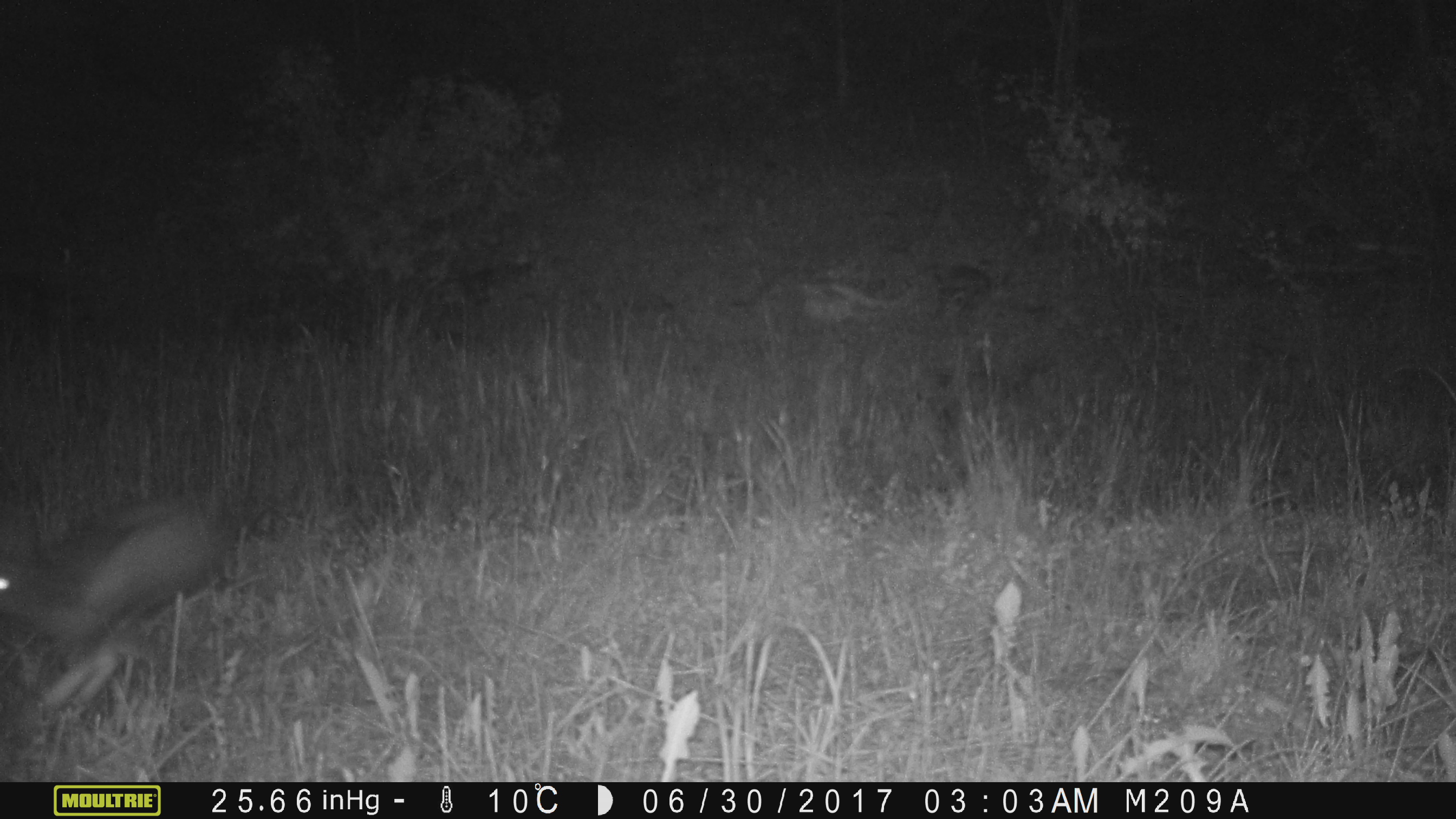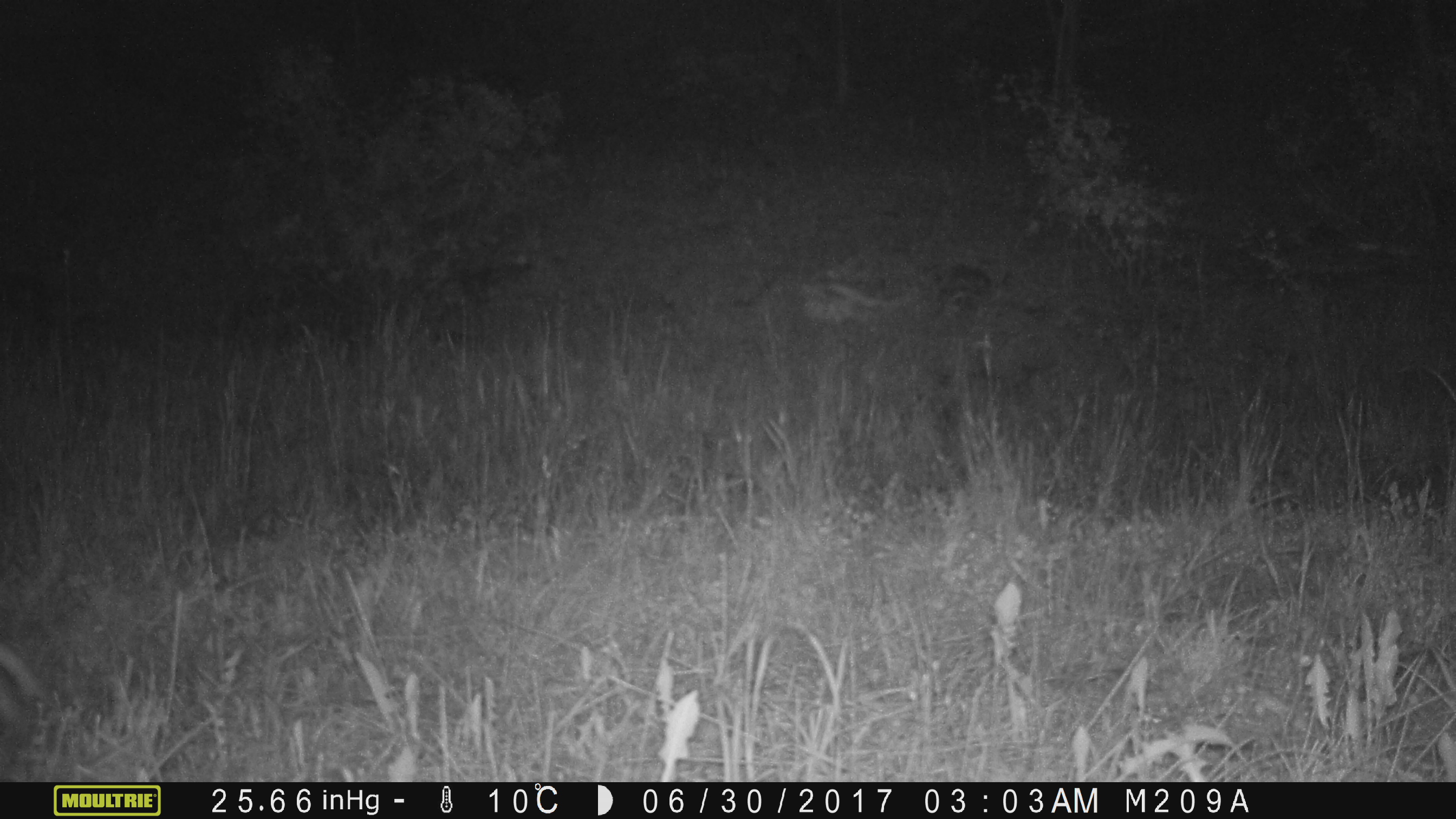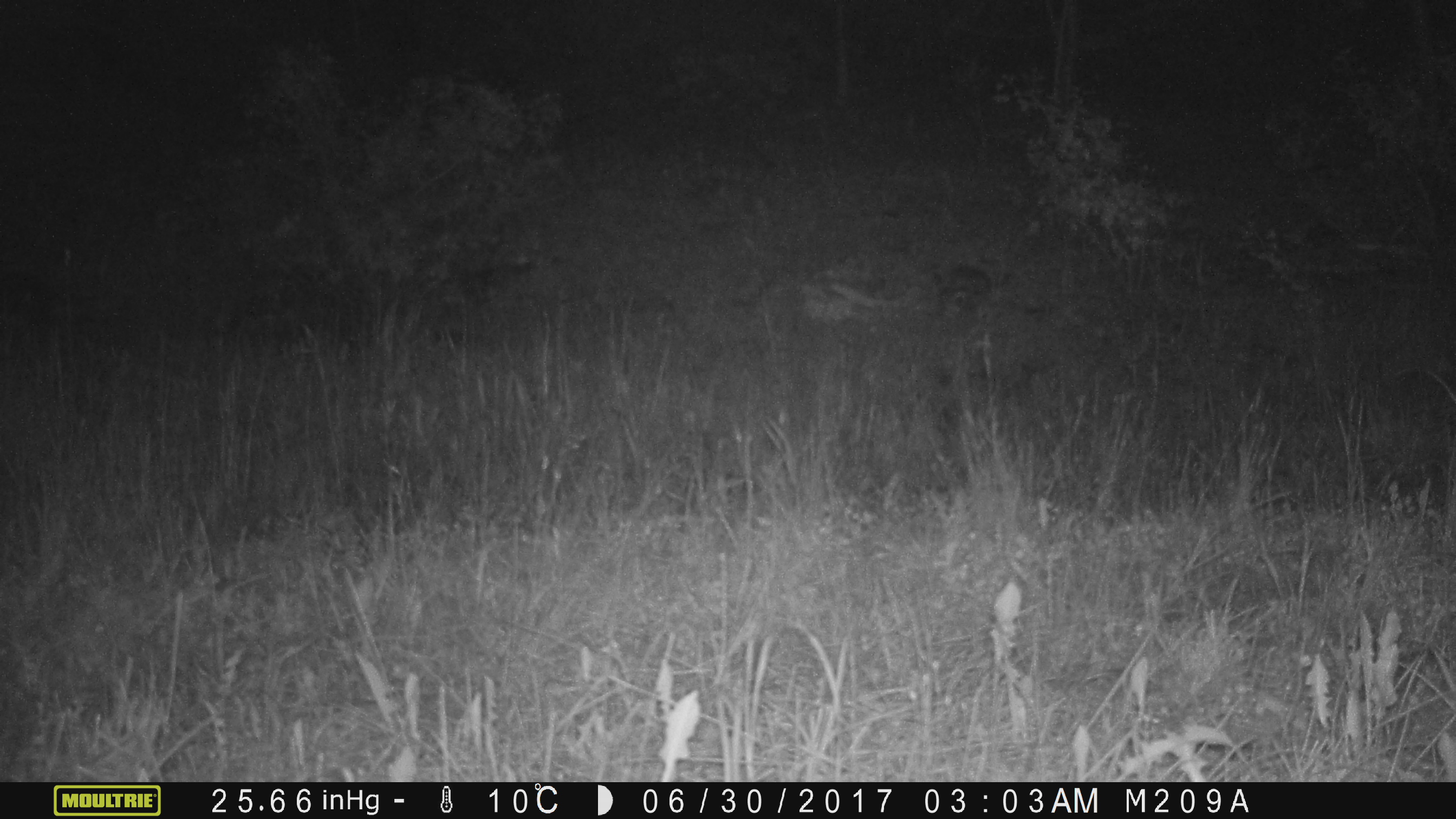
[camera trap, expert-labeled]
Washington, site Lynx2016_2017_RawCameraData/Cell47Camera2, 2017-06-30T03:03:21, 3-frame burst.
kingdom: Animalia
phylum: Chordata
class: Mammalia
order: Lagomorpha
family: Leporidae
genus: Lepus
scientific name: Lepus americanus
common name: snowshoe hare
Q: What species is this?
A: Lepus americanus (snowshoe hare).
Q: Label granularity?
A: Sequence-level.